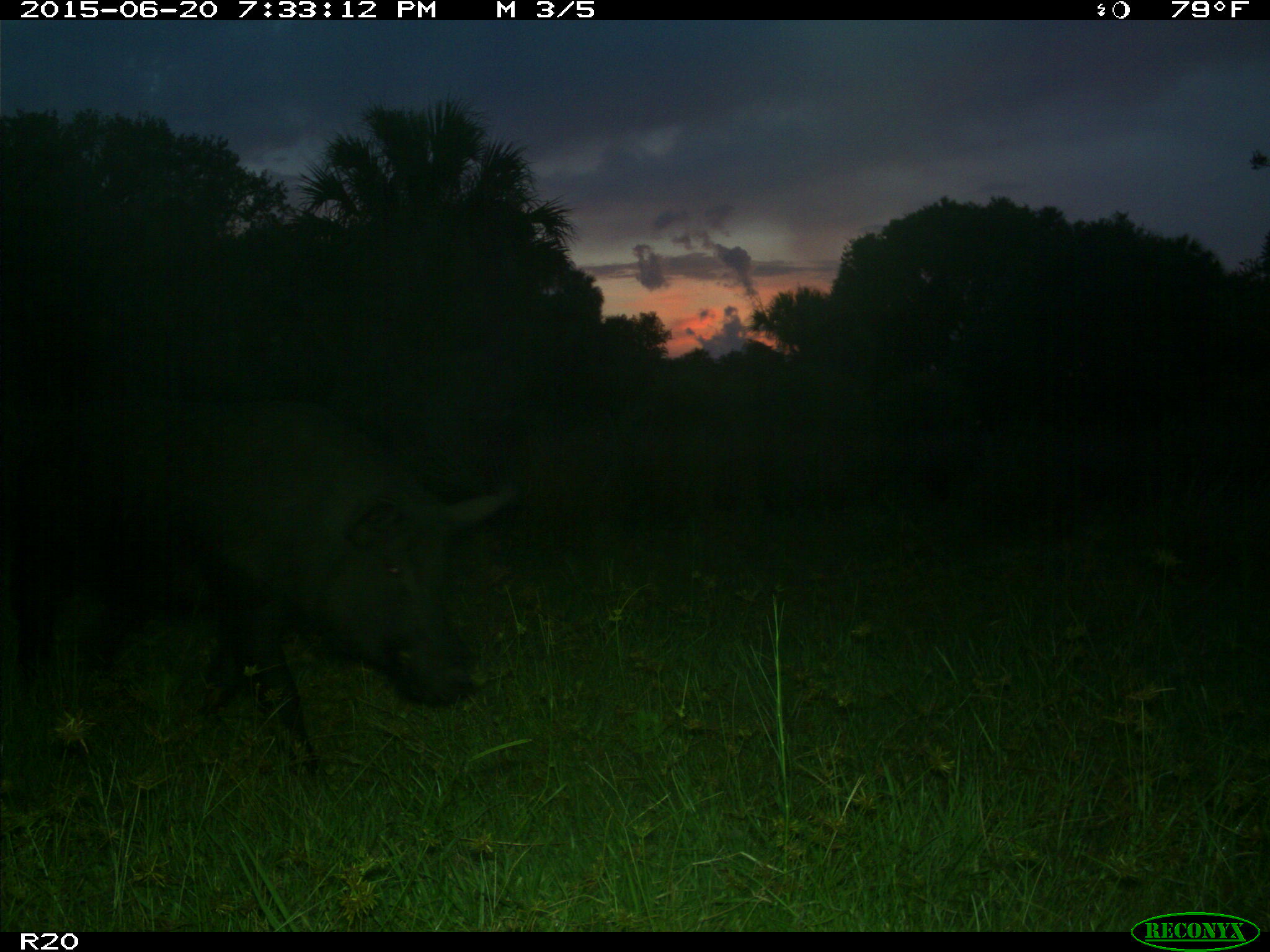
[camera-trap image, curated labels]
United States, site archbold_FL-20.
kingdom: Animalia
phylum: Chordata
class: Mammalia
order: Artiodactyla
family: Suidae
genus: Sus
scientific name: Sus scrofa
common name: wild boar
Sus scrofa (wild boar).